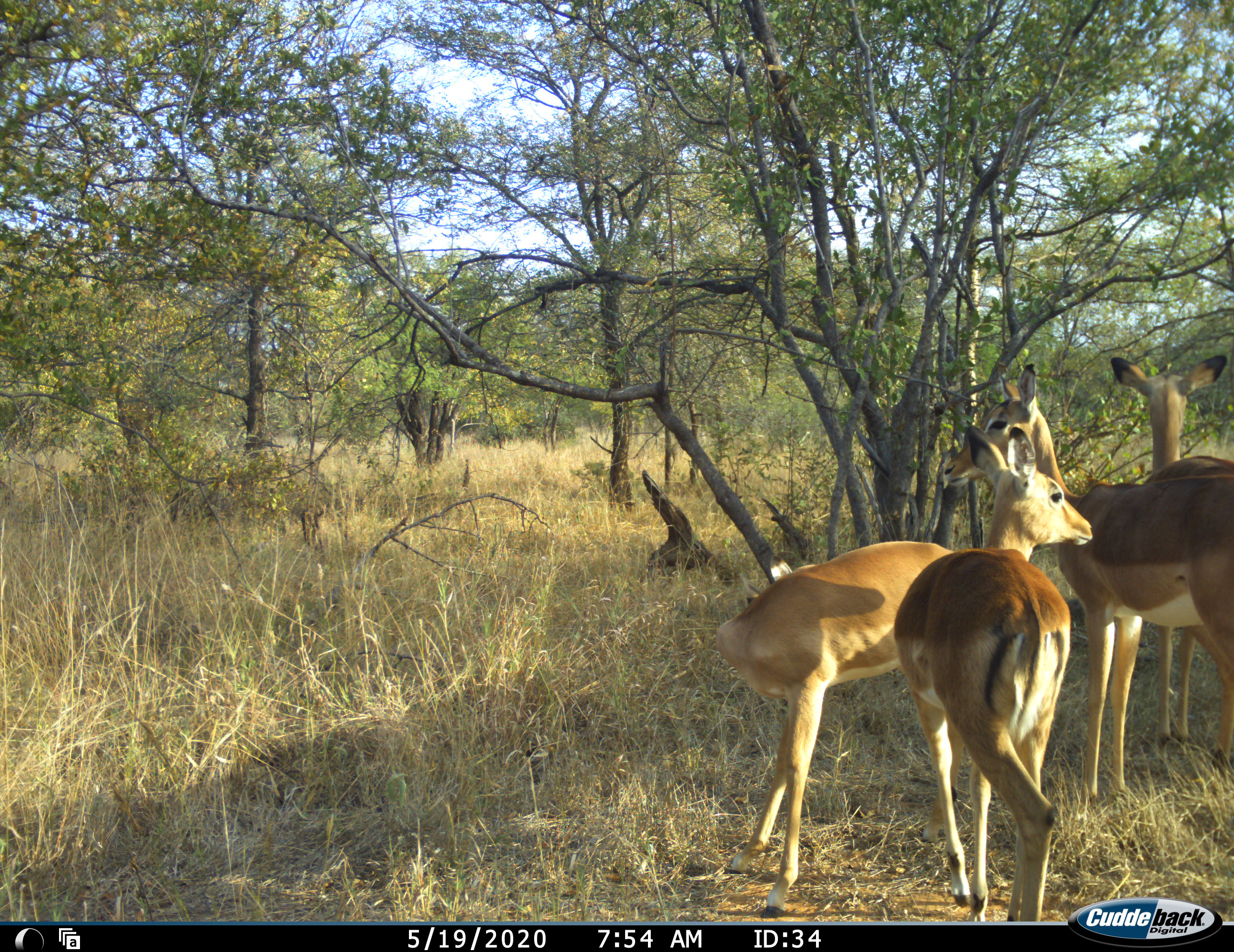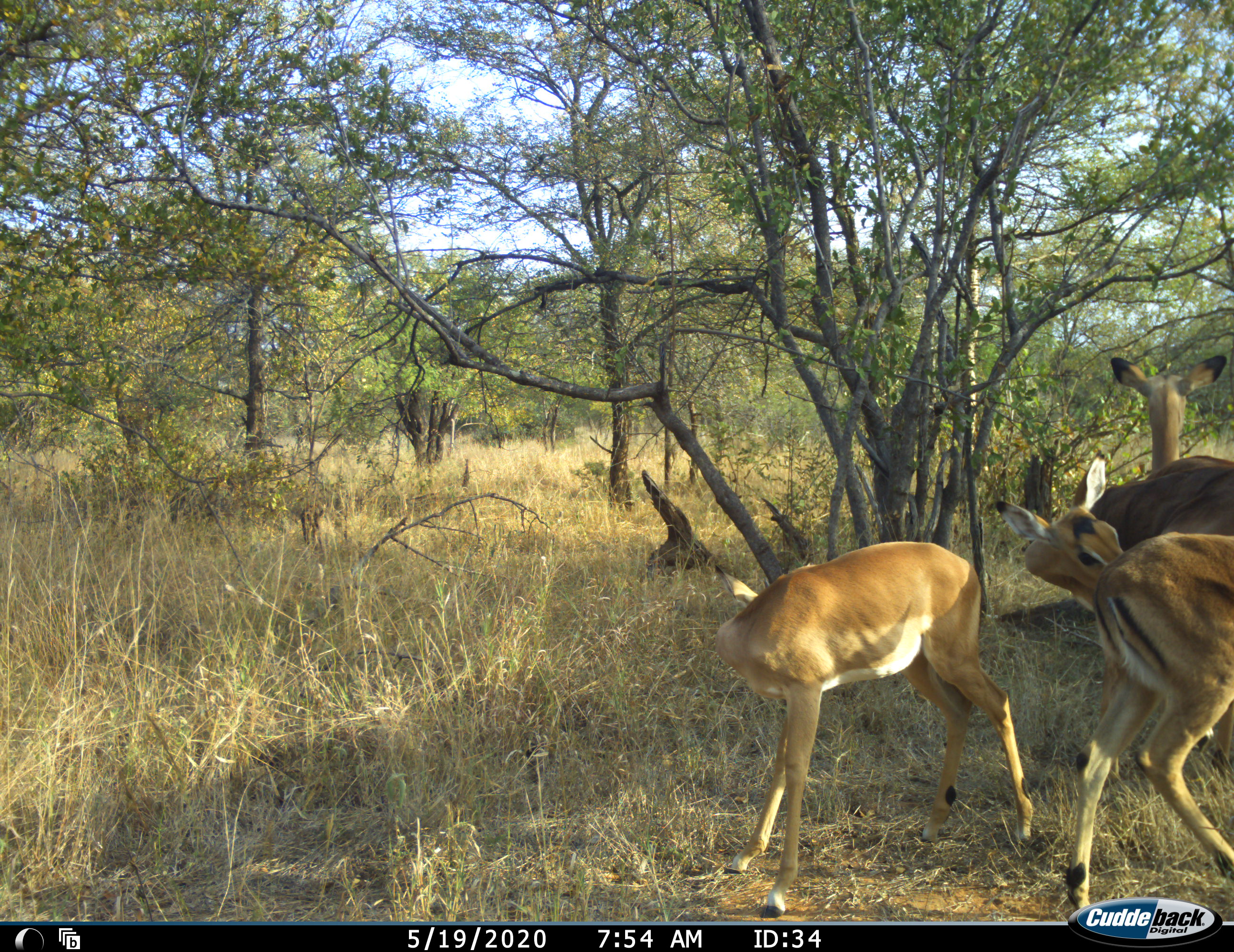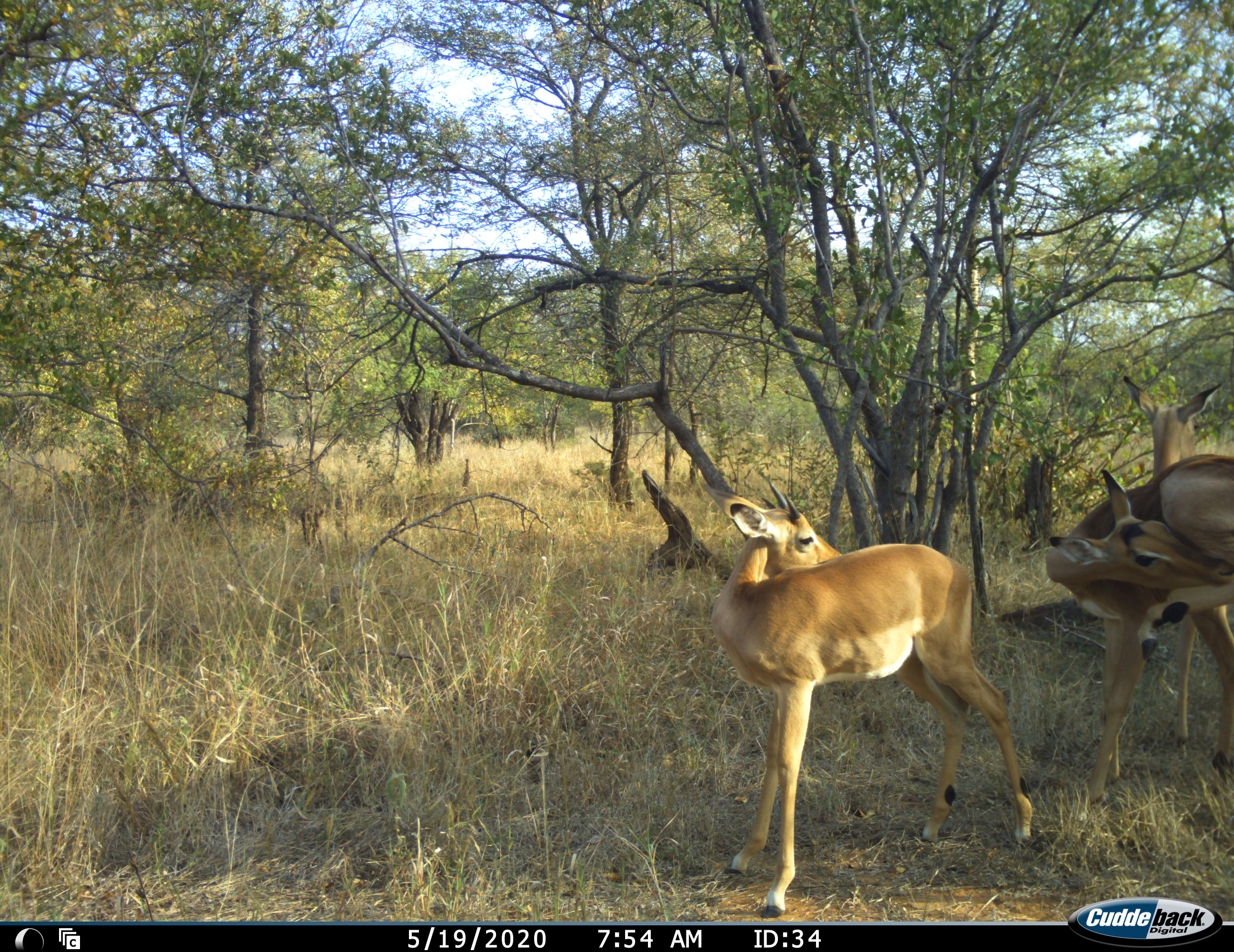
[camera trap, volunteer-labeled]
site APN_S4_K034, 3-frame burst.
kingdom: Animalia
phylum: Chordata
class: Mammalia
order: Artiodactyla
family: Bovidae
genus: Aepyceros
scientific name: Aepyceros melampus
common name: impala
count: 4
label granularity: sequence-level